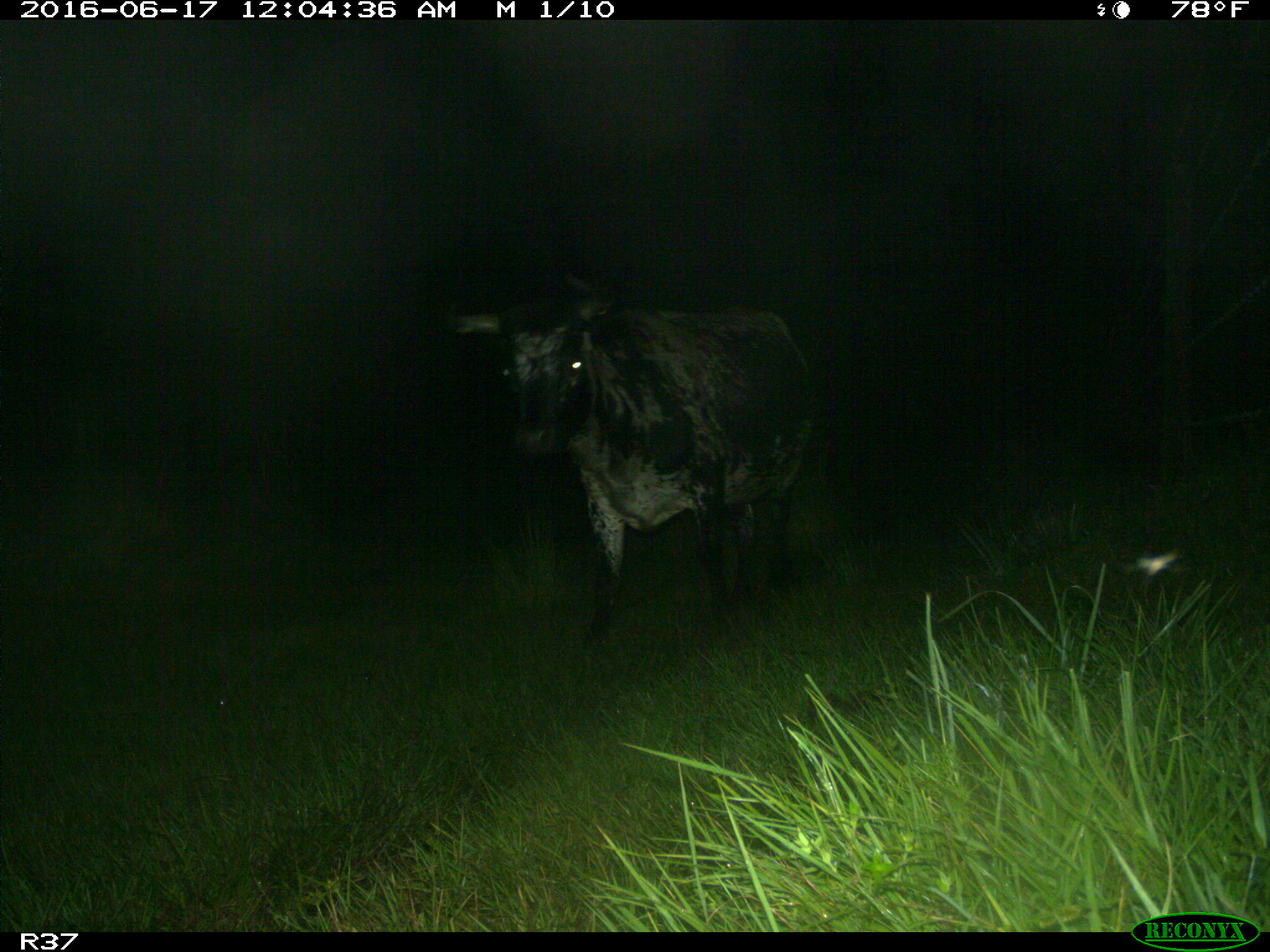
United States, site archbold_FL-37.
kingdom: Animalia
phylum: Chordata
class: Mammalia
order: Artiodactyla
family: Bovidae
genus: Bos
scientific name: Bos taurus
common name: domestic cow